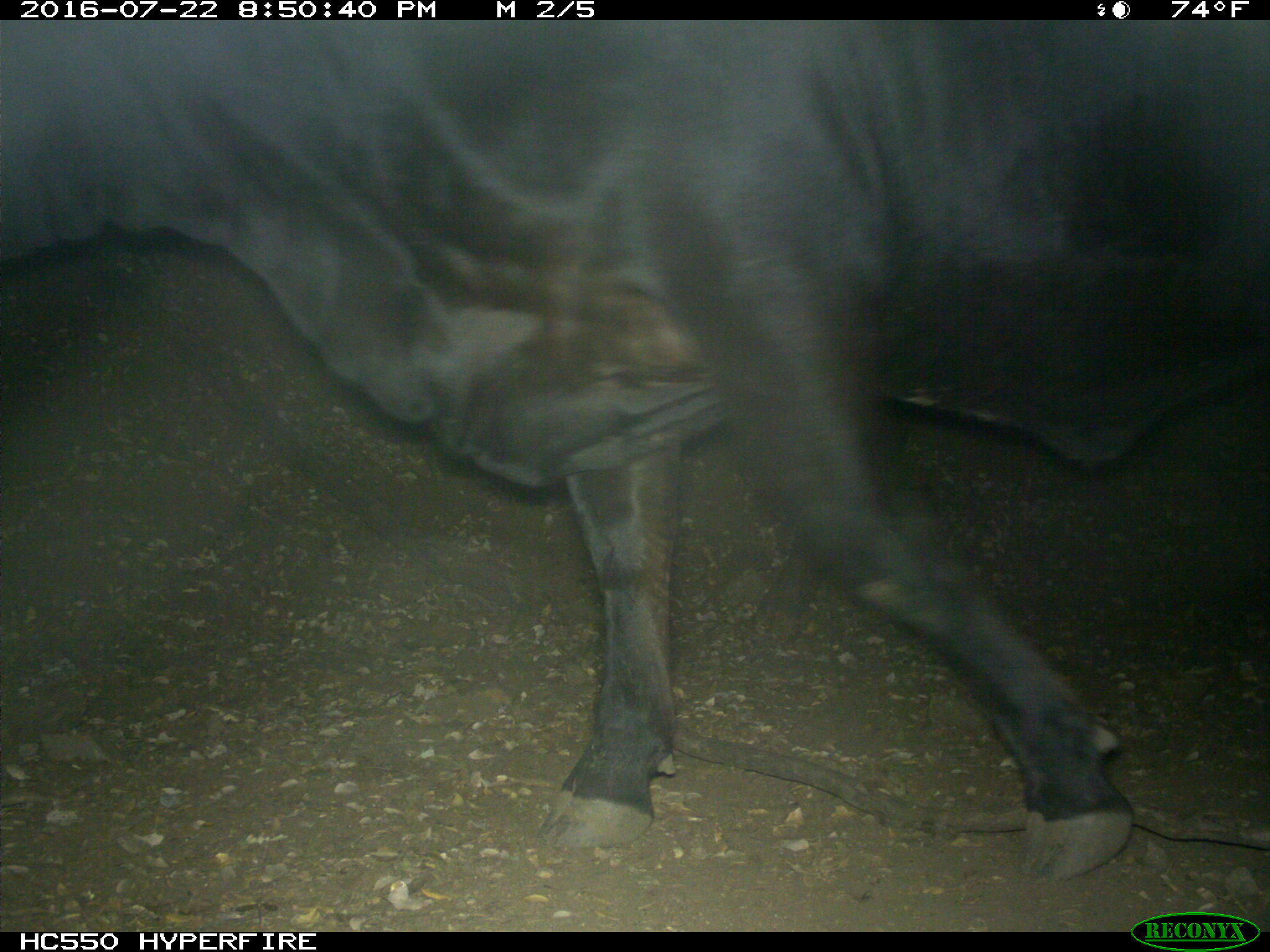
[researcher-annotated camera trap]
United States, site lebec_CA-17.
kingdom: Animalia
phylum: Chordata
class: Mammalia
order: Artiodactyla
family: Bovidae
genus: Bos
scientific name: Bos taurus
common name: domestic cow